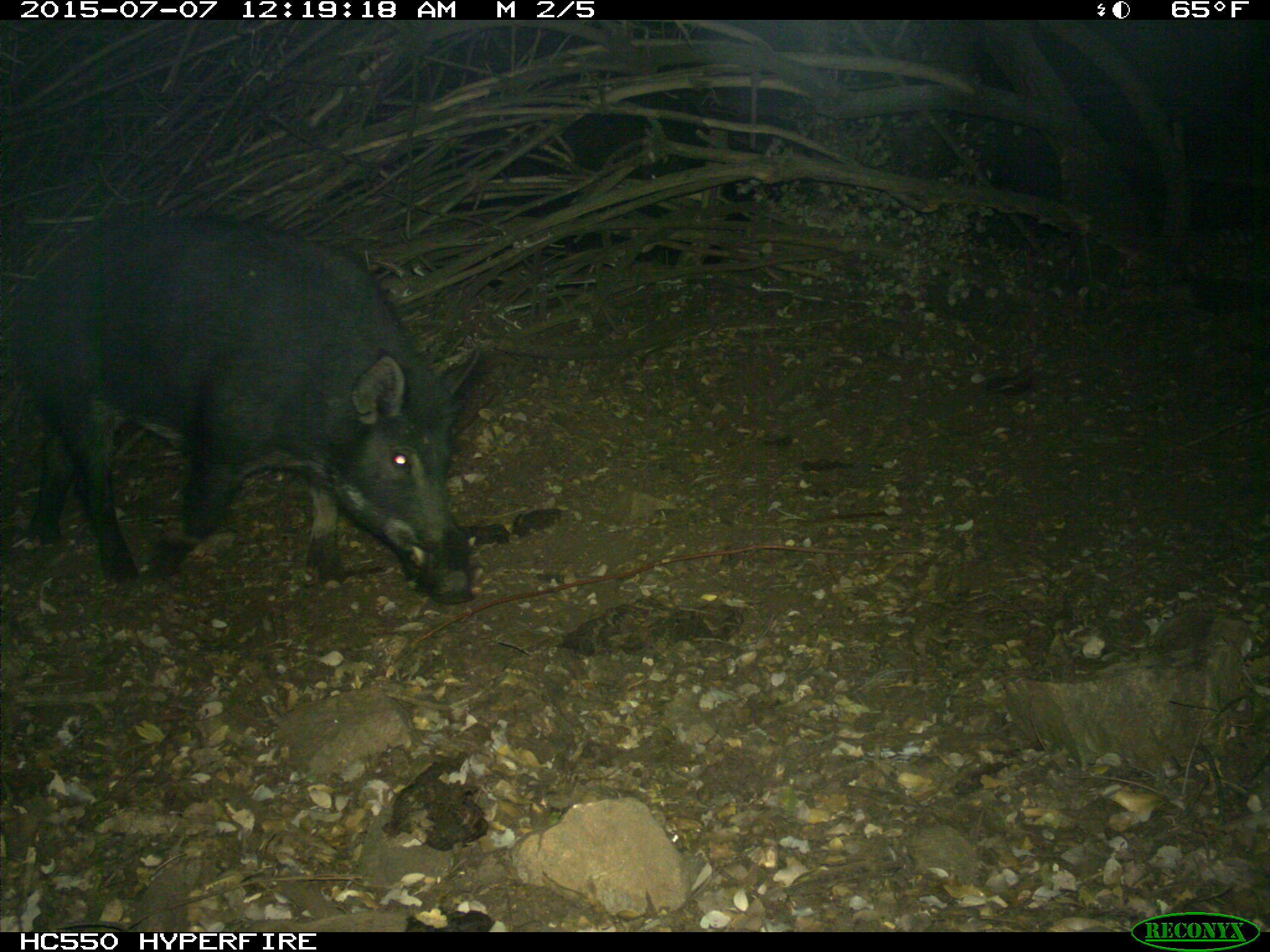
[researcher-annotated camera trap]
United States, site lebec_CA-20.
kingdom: Animalia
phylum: Chordata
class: Mammalia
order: Artiodactyla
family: Suidae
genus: Sus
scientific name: Sus scrofa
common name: wild boar